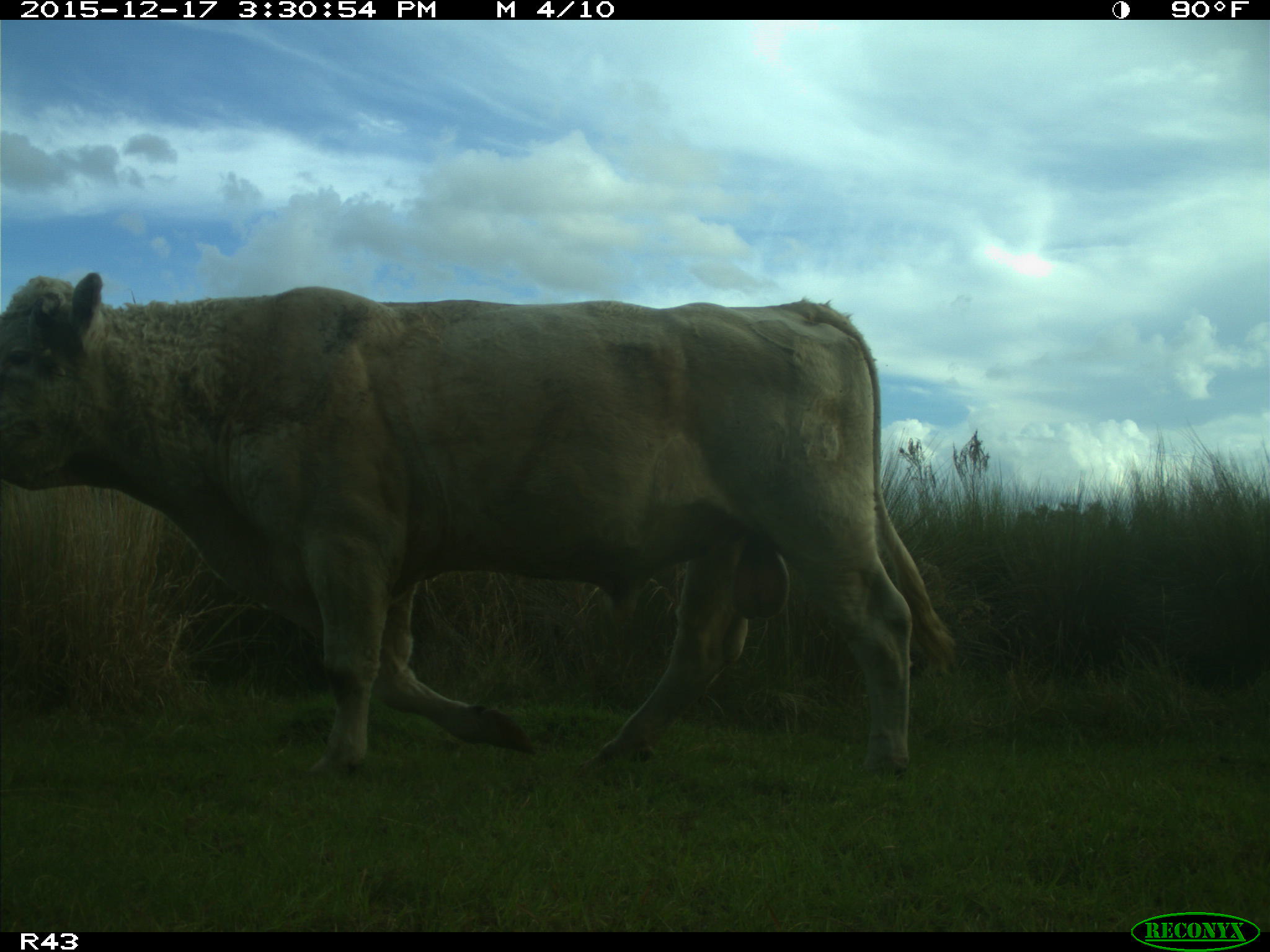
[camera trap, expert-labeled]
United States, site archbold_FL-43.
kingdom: Animalia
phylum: Chordata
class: Mammalia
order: Artiodactyla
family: Bovidae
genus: Bos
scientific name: Bos taurus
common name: domestic cow